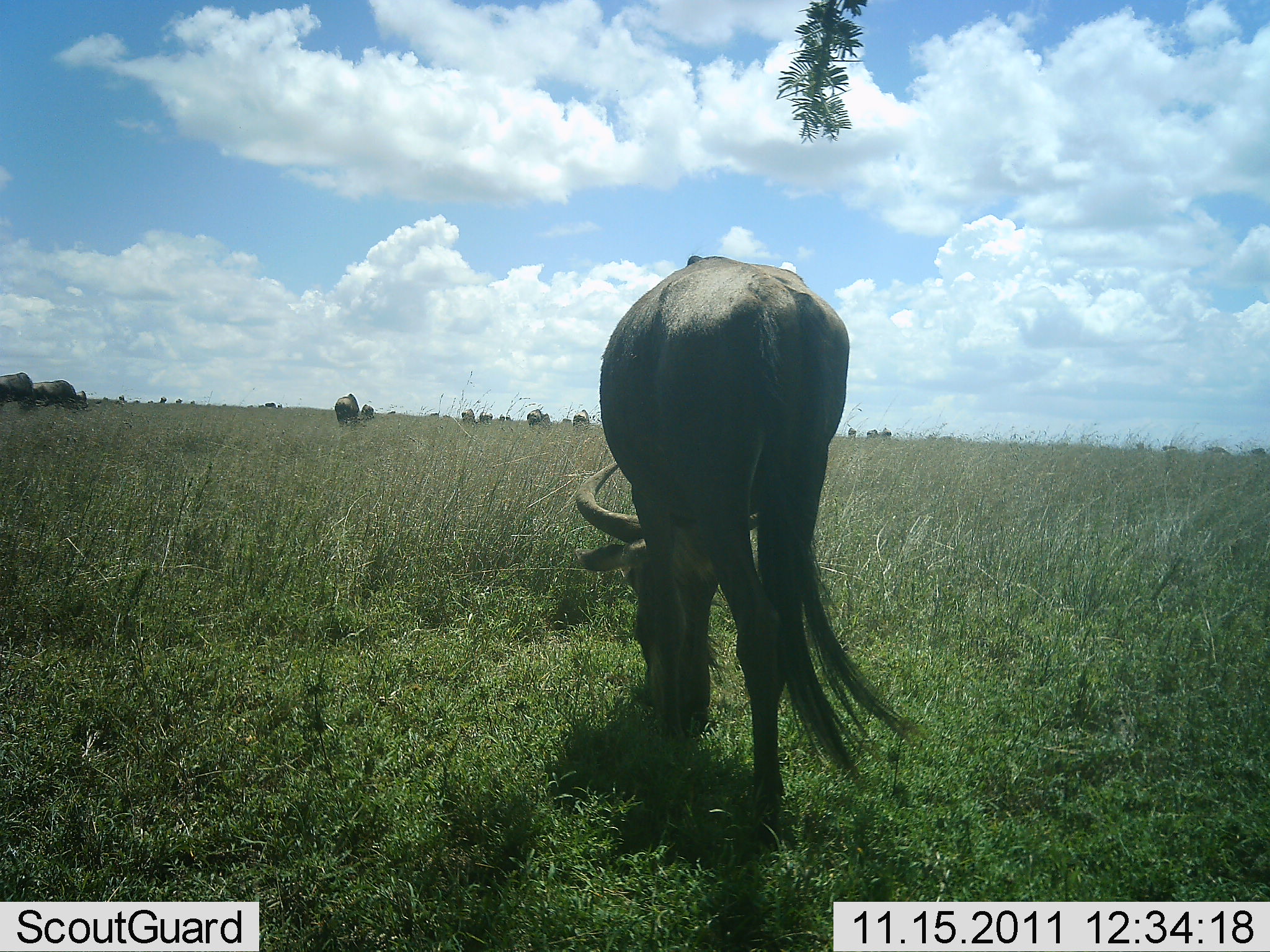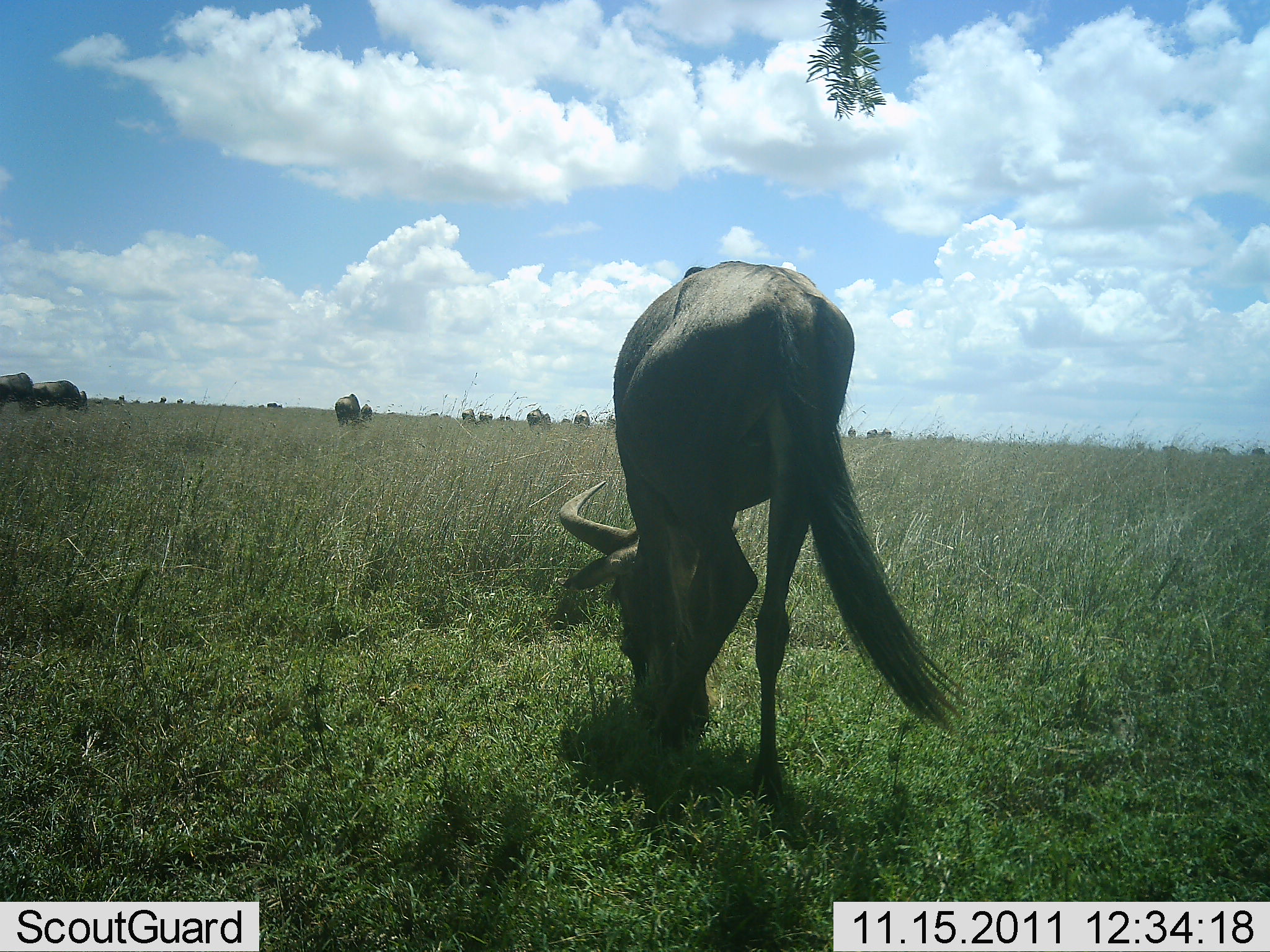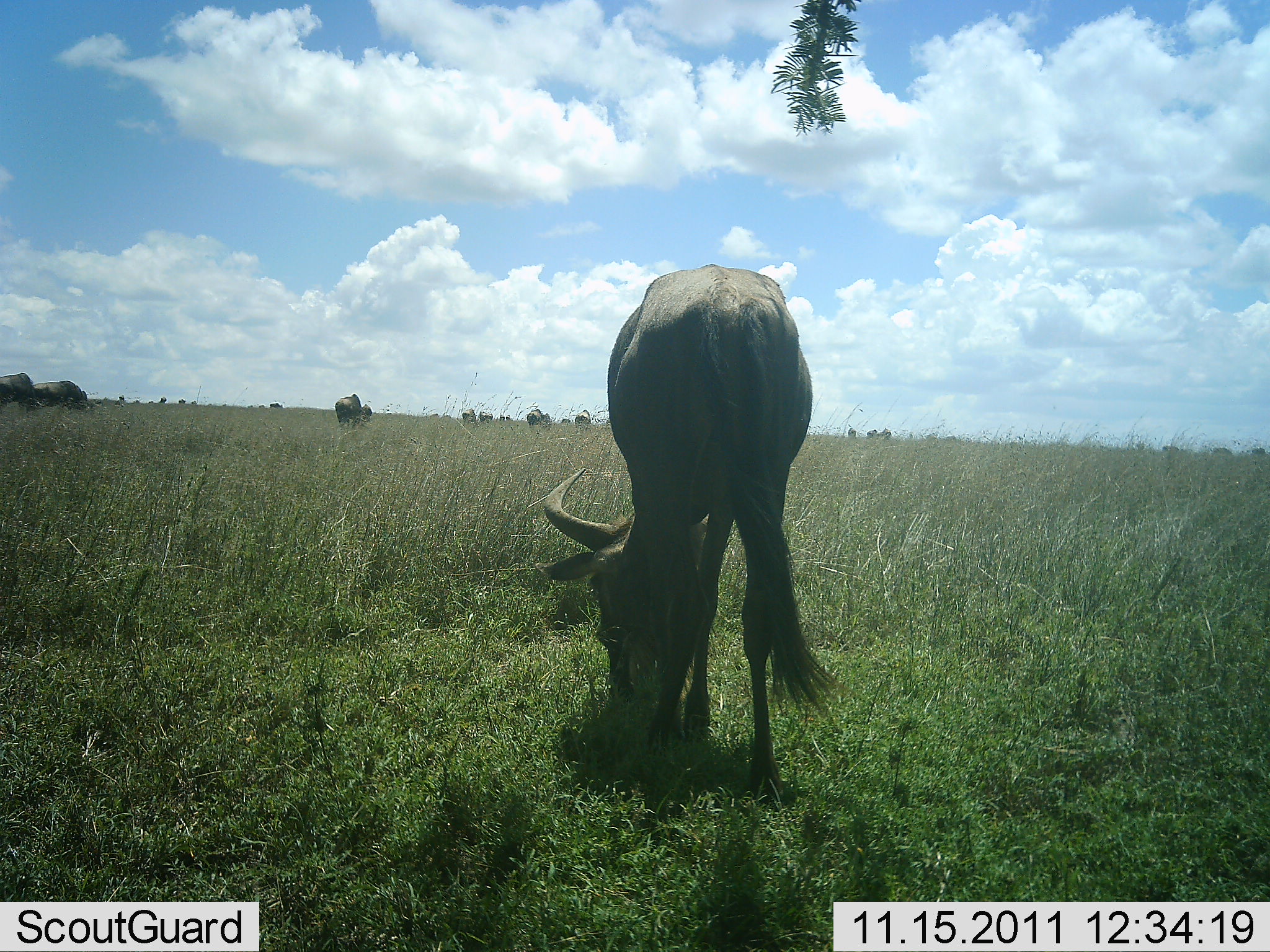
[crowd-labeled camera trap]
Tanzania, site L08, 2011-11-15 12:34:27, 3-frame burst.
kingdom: Animalia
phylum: Chordata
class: Mammalia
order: Artiodactyla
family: Bovidae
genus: Connochaetes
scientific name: Connochaetes taurinus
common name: blue wildebeest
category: wildebeest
Wildebeest (blue wildebeest) (Connochaetes taurinus), count 10. Behavior (volunteer vote fractions): standing 27%, resting 0%, moving 27%, interacting 0%. Young present (vote fraction): 0%. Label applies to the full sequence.